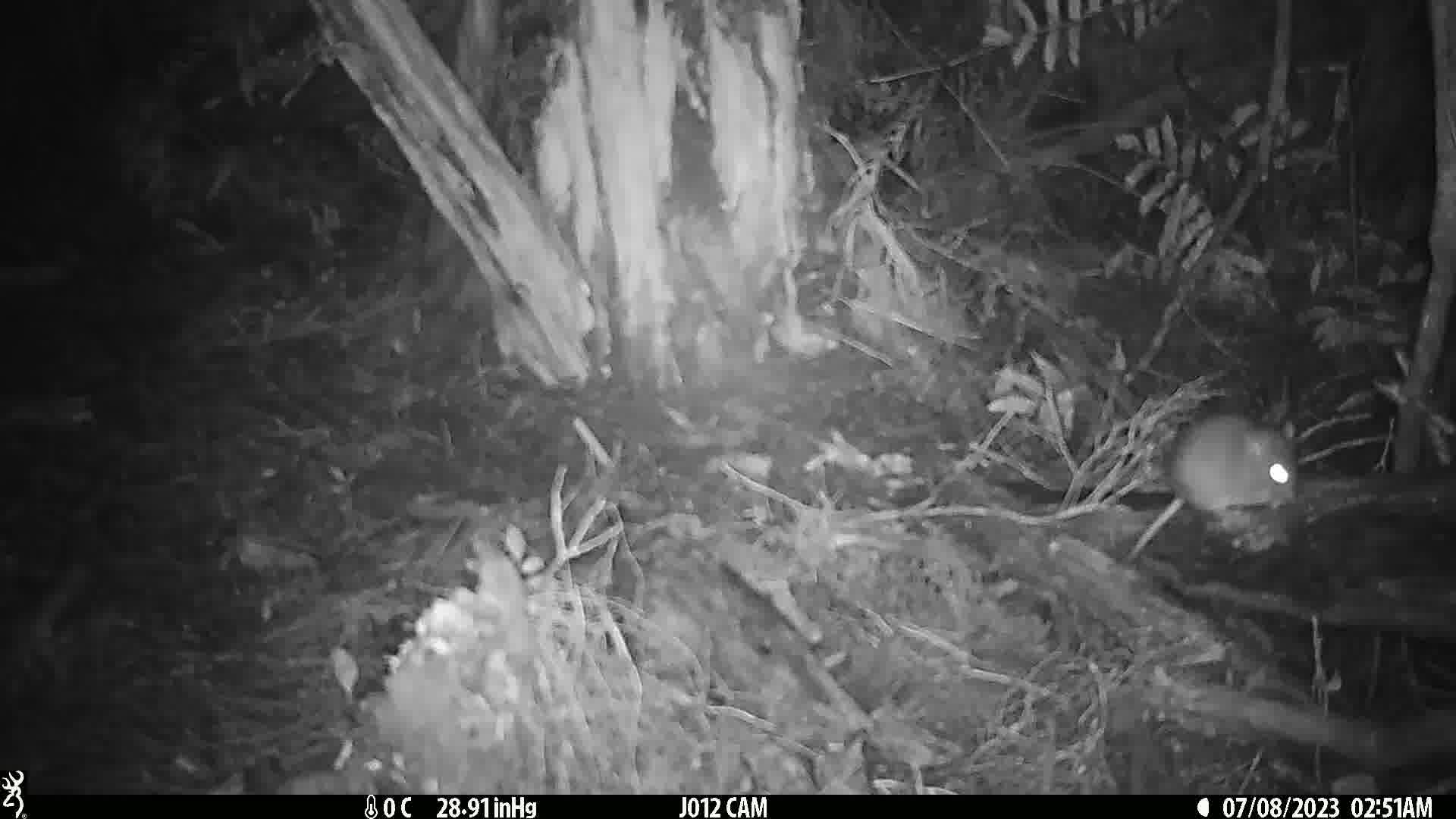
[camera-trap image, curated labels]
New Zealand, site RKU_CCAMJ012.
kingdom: Animalia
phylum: Chordata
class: Mammalia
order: Rodentia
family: Muridae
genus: Rattus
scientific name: Rattus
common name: rat